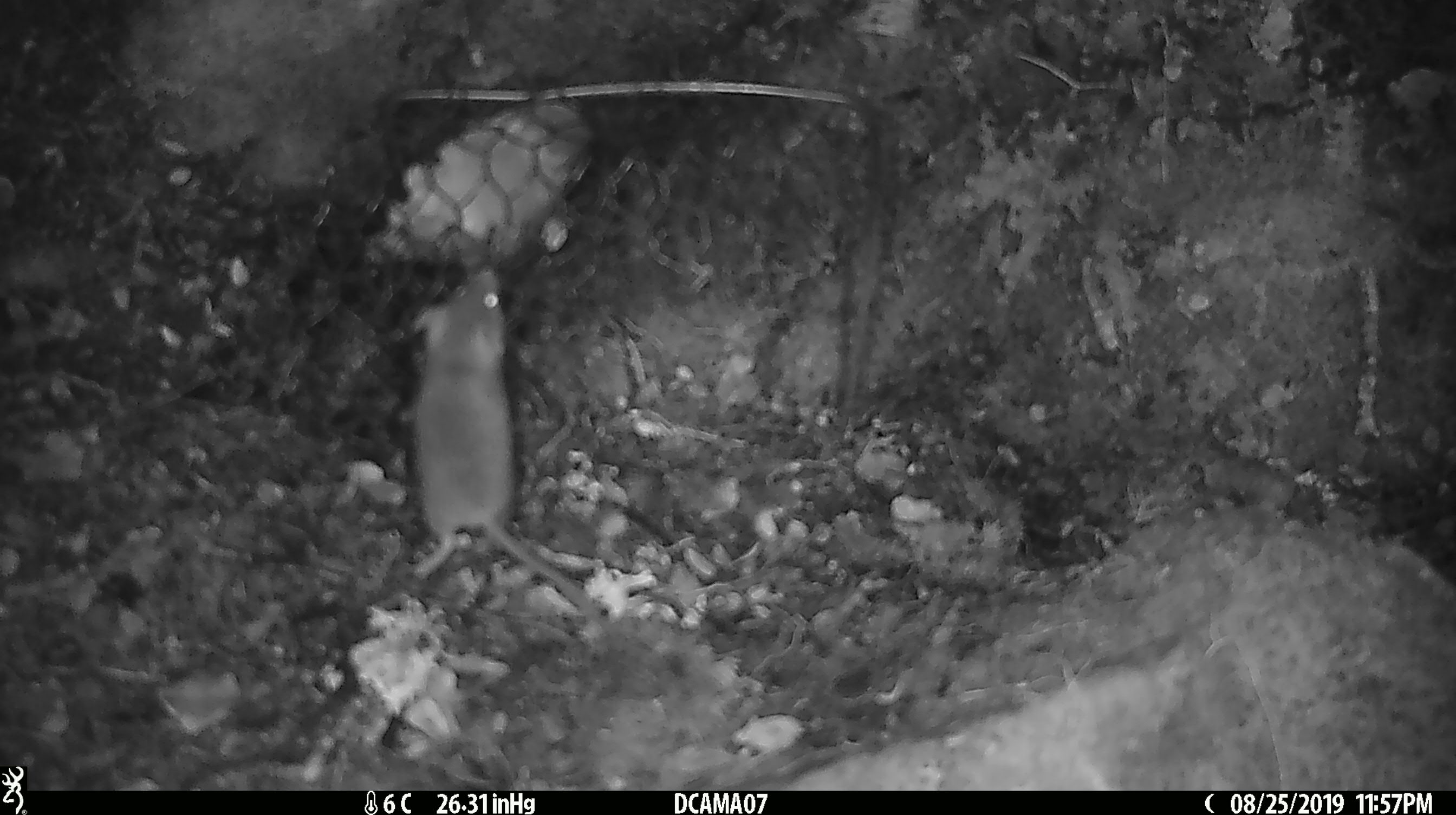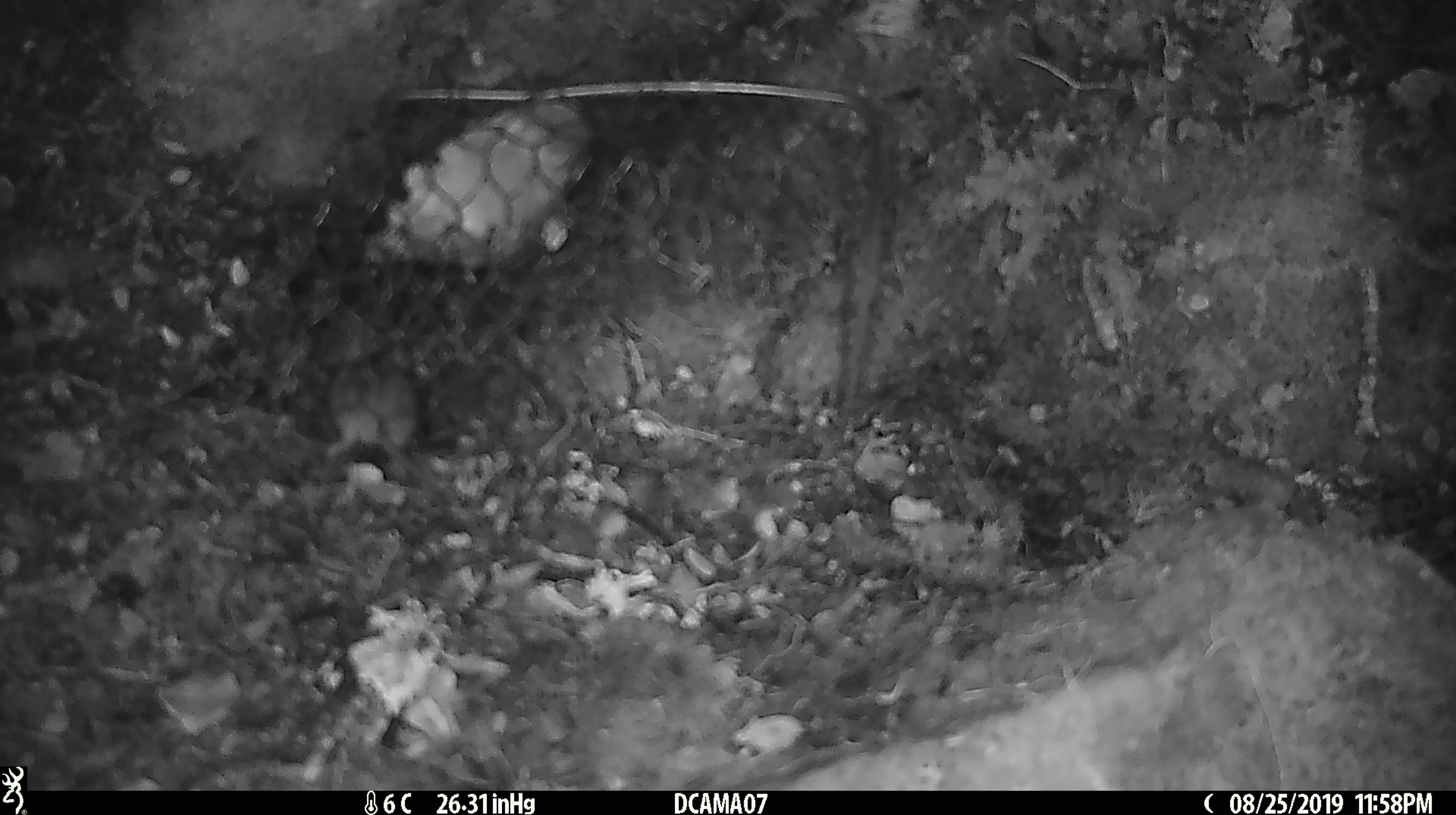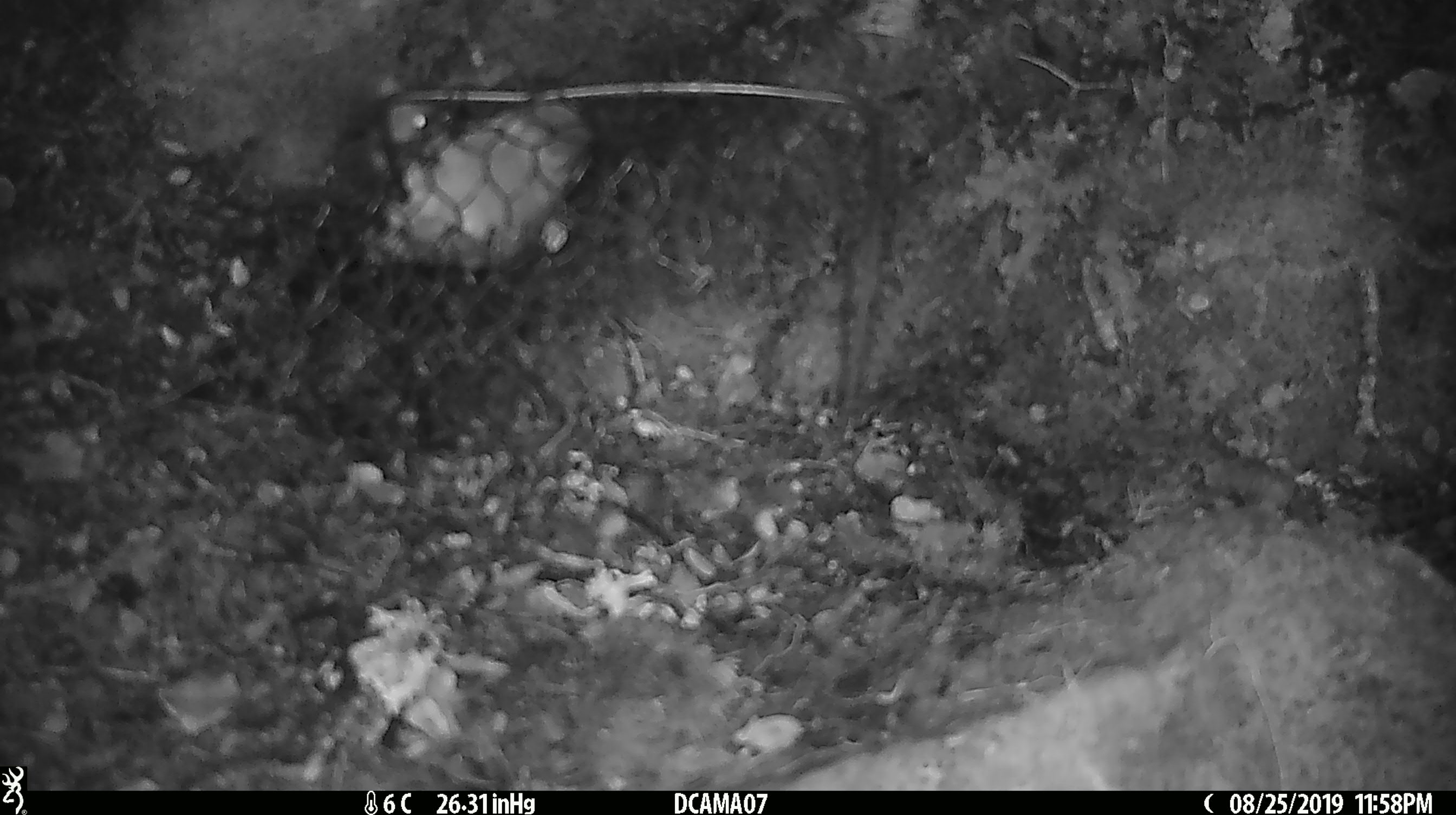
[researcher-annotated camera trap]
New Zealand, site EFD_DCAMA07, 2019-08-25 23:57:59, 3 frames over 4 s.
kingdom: Animalia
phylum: Chordata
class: Mammalia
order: Rodentia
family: Muridae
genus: Mus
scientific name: Mus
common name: mouse